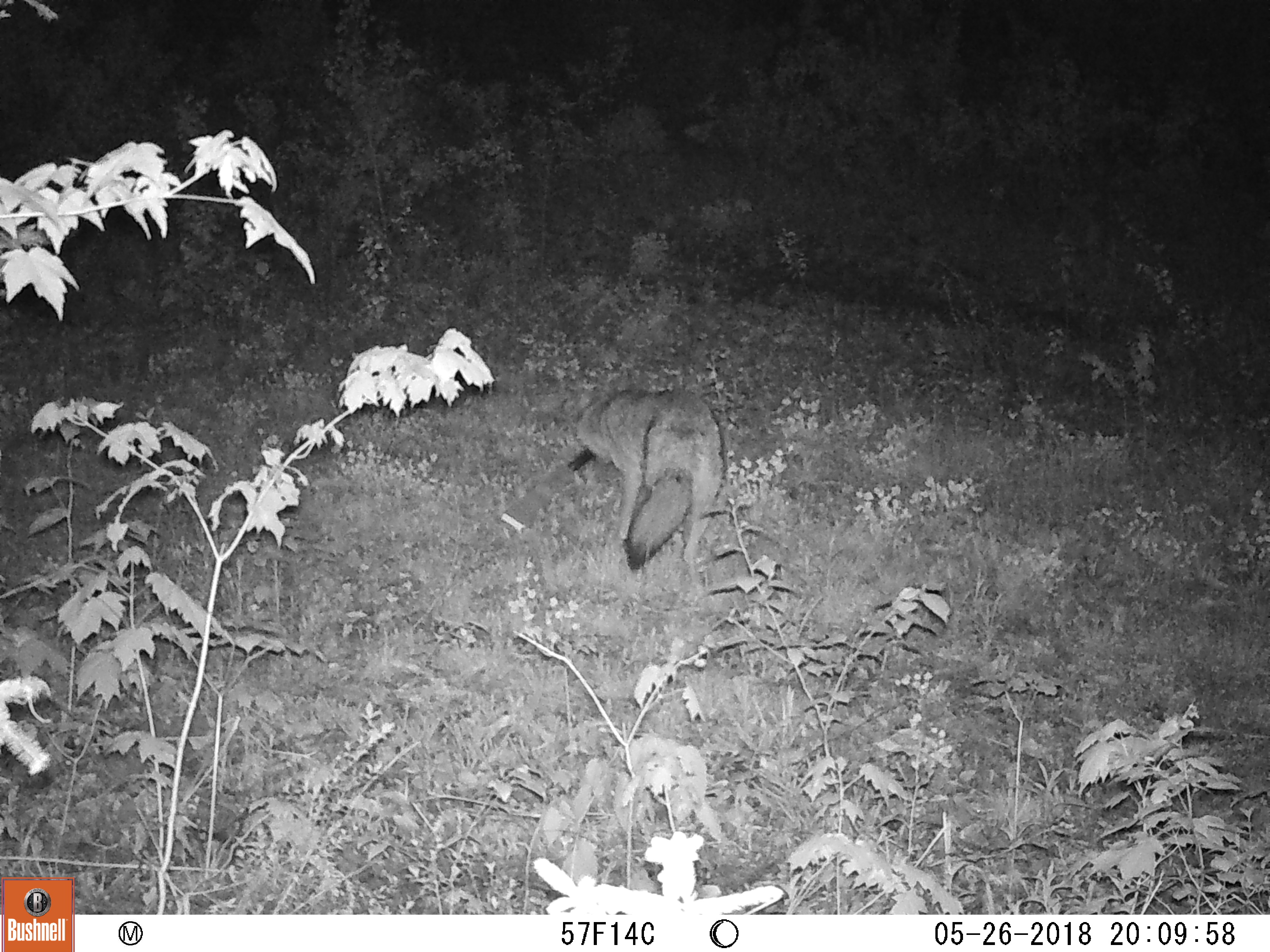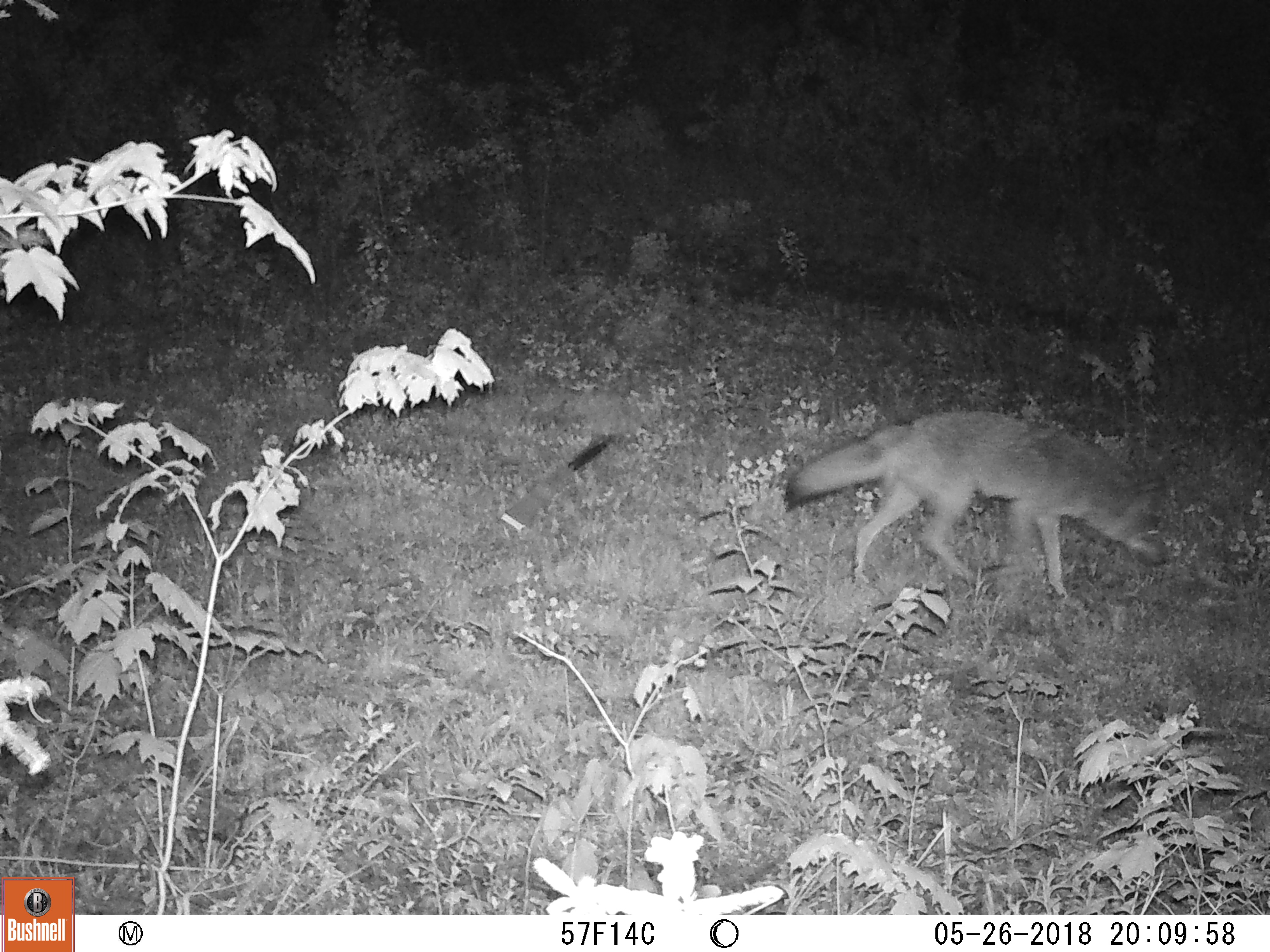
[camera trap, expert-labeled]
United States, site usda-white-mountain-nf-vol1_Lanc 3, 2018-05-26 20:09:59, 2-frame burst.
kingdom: Animalia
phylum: Chordata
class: Mammalia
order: Carnivora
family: Canidae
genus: Canis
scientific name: Canis latrans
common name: coyote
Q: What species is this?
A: Coyote (Canis latrans).